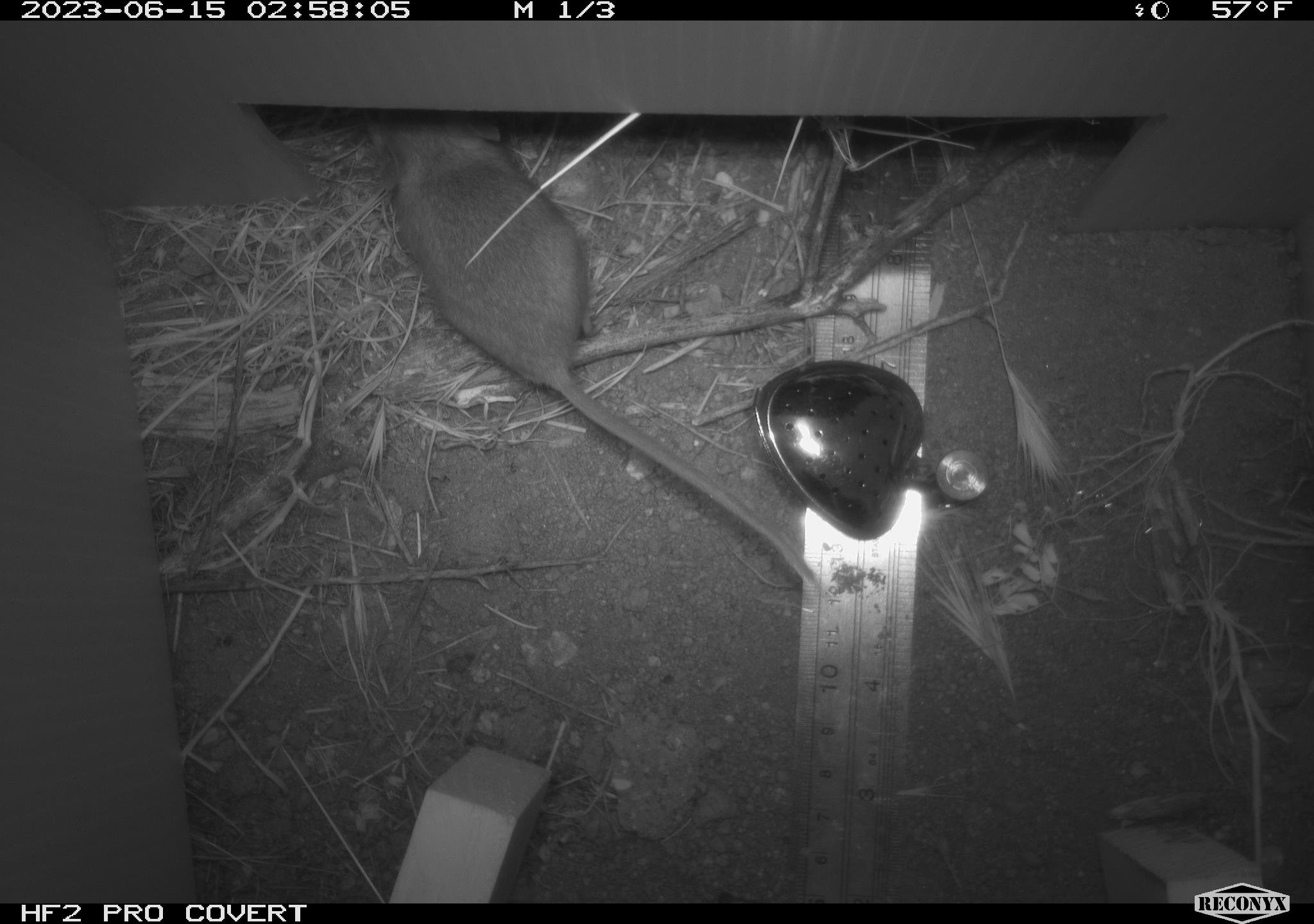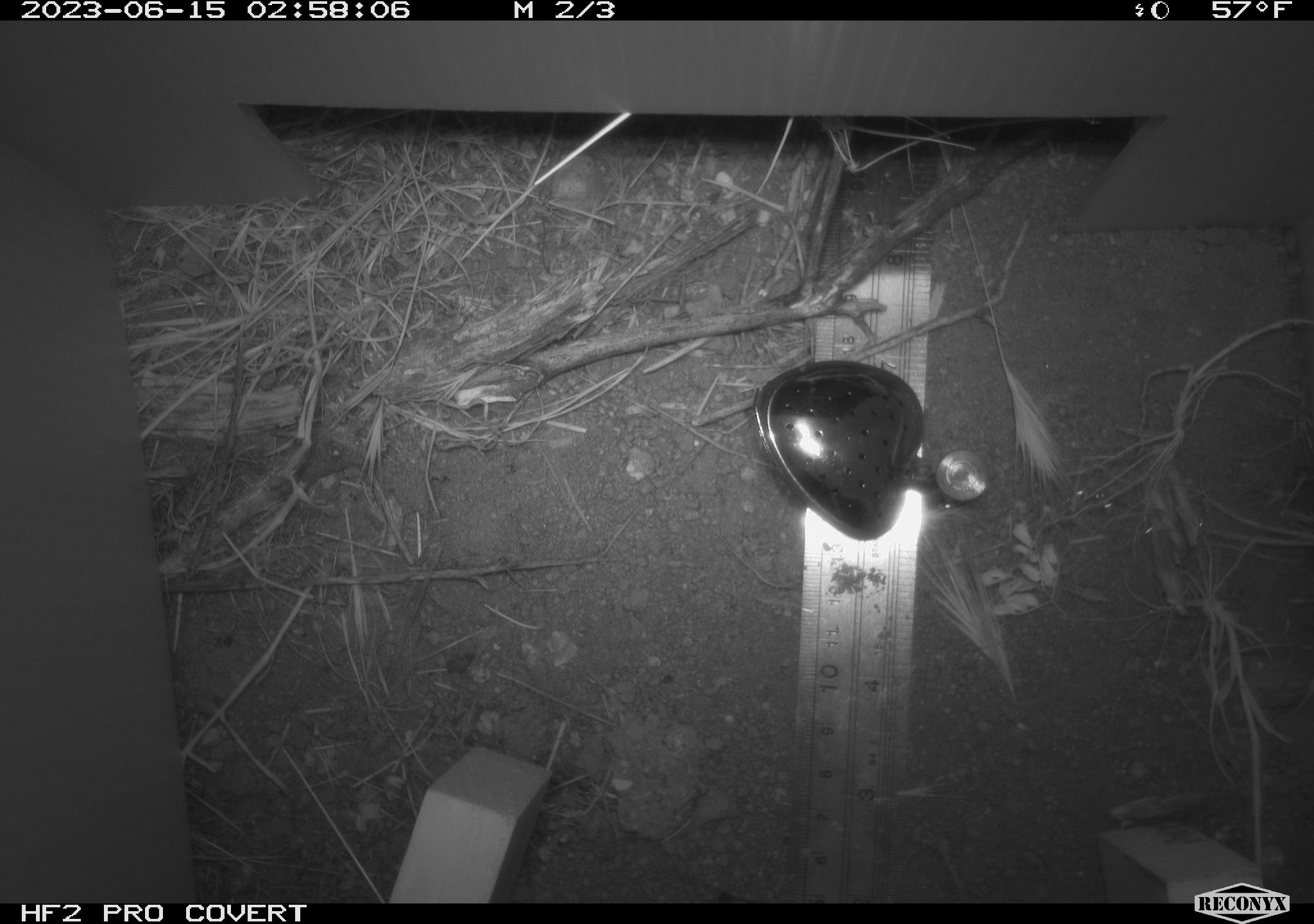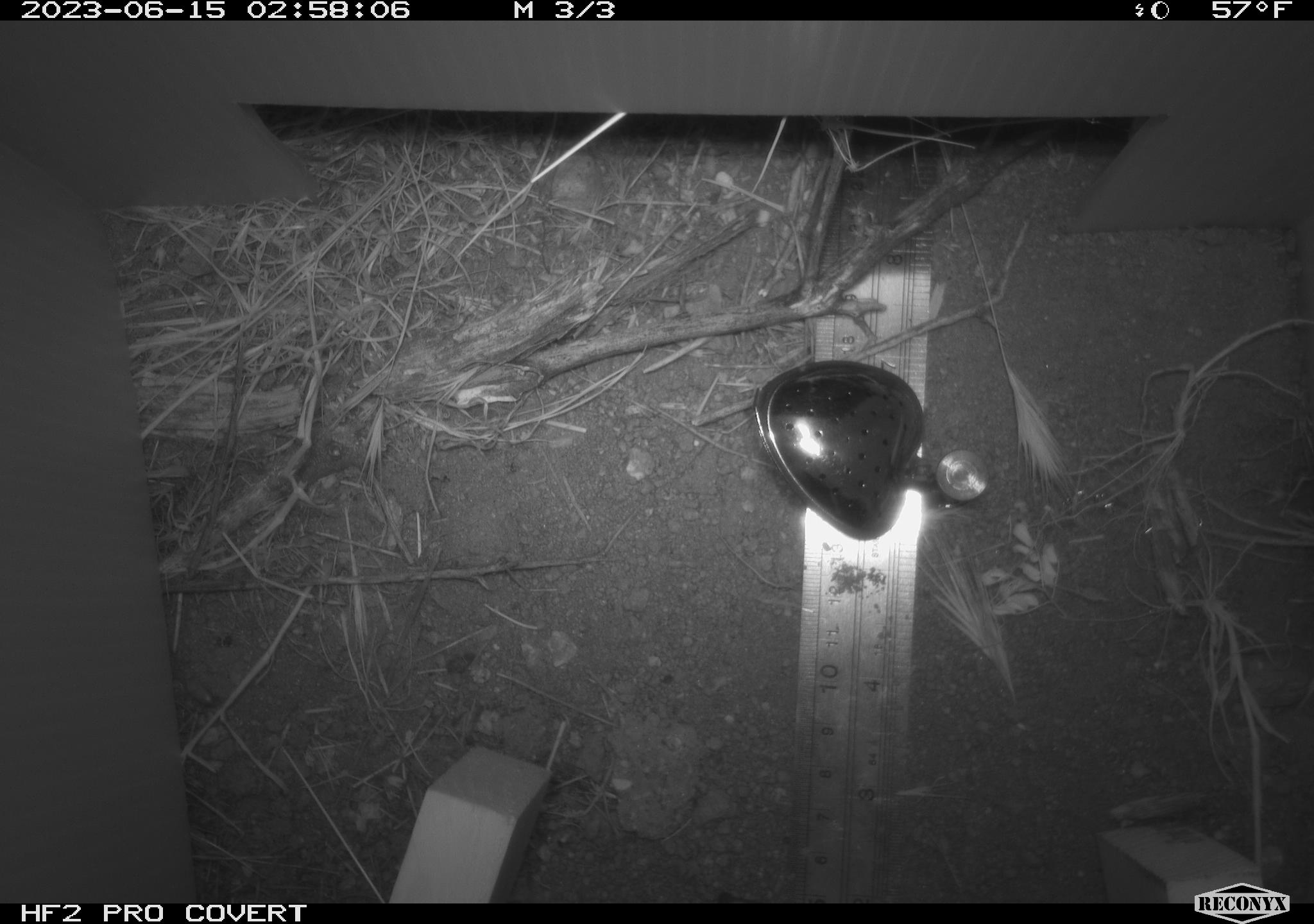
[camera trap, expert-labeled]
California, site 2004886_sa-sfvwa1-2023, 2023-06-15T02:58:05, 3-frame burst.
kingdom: Animalia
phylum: Chordata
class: Mammalia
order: Rodentia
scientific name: Rodentia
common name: rodent